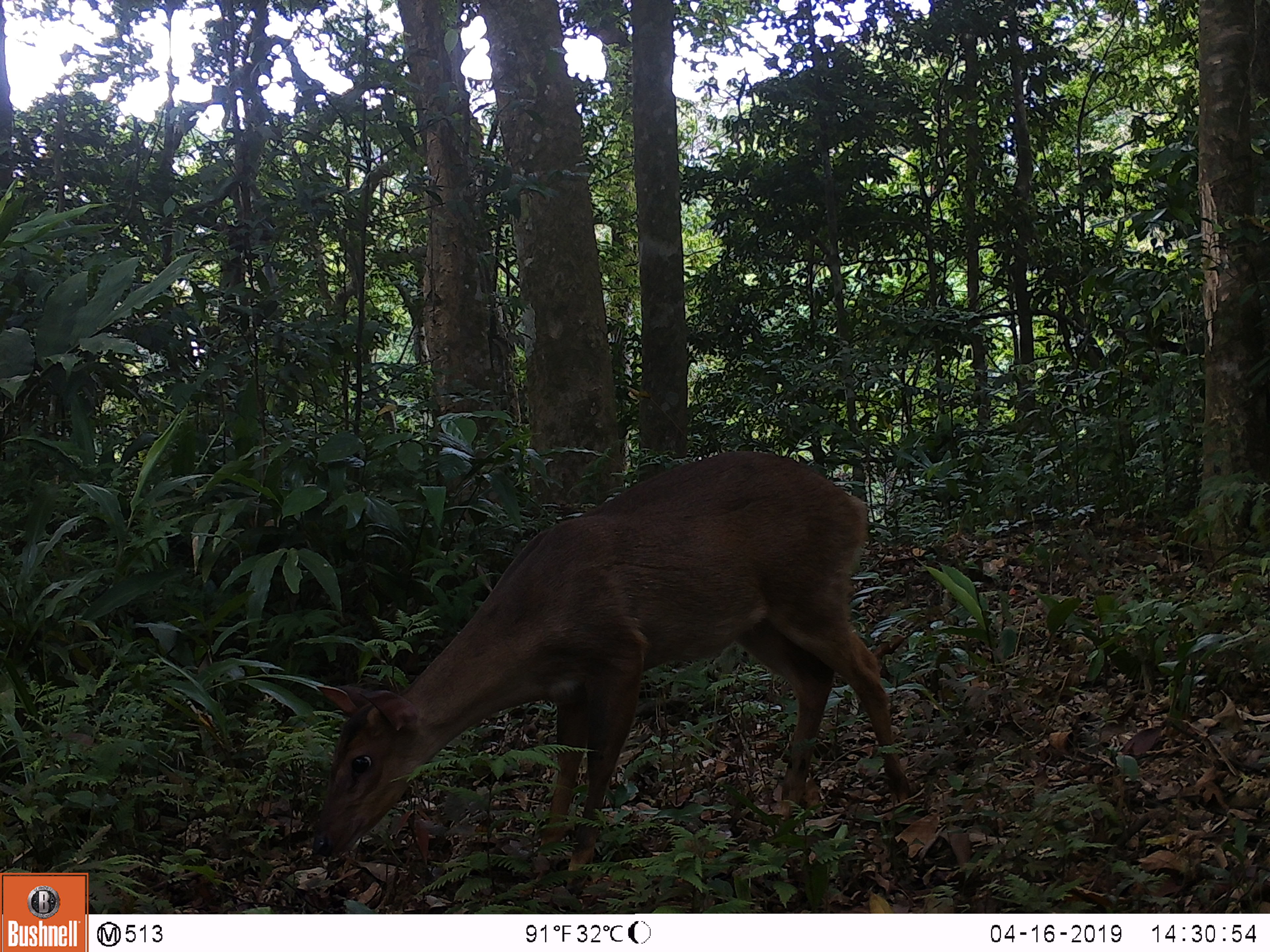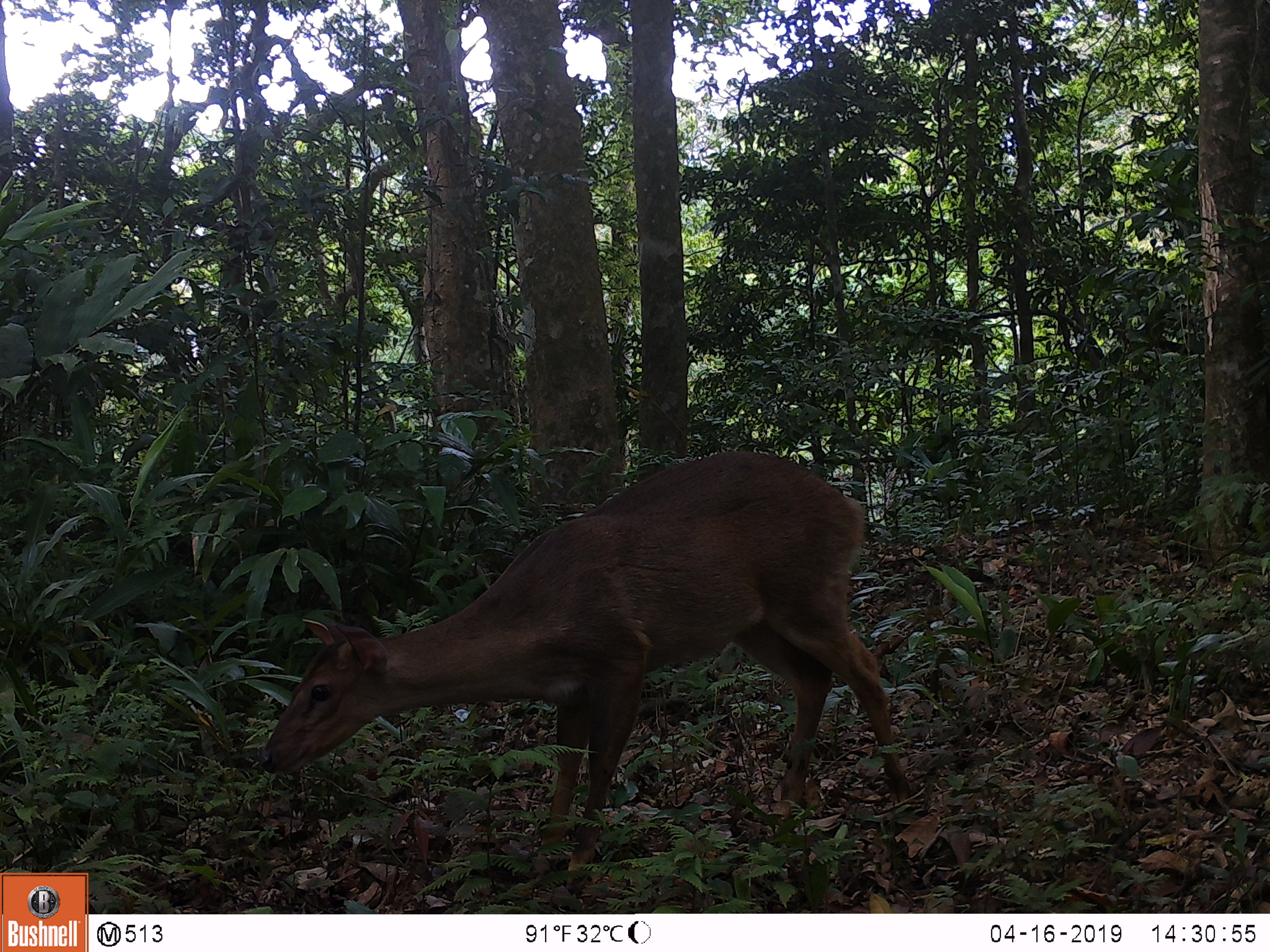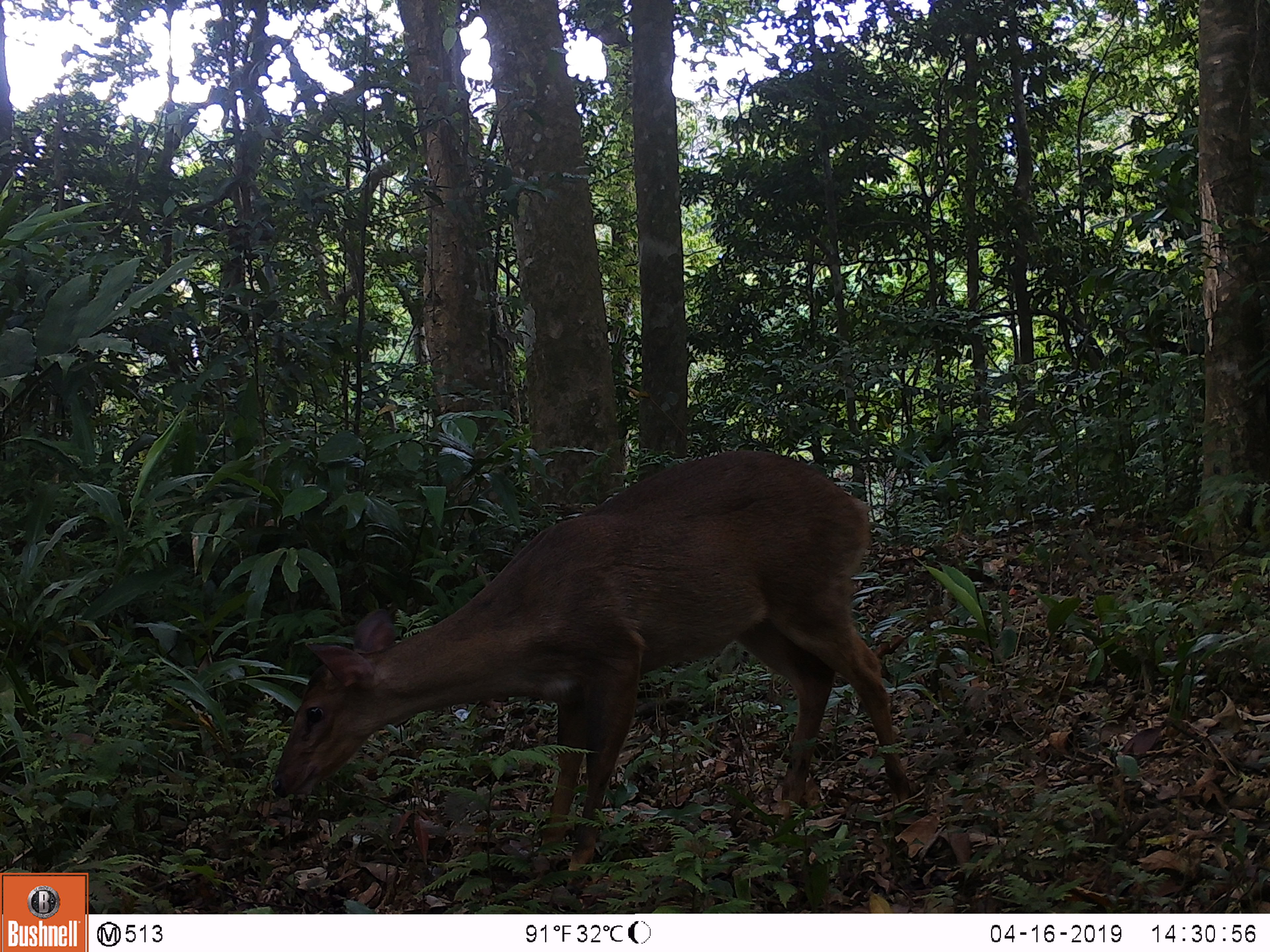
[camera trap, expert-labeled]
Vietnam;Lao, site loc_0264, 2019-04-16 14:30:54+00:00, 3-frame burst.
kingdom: Animalia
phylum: Chordata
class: Mammalia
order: Artiodactyla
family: Cervidae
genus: Muntiacus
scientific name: Muntiacus vuquangensis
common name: large-antlered muntjac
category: large antlered muntjac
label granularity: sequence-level